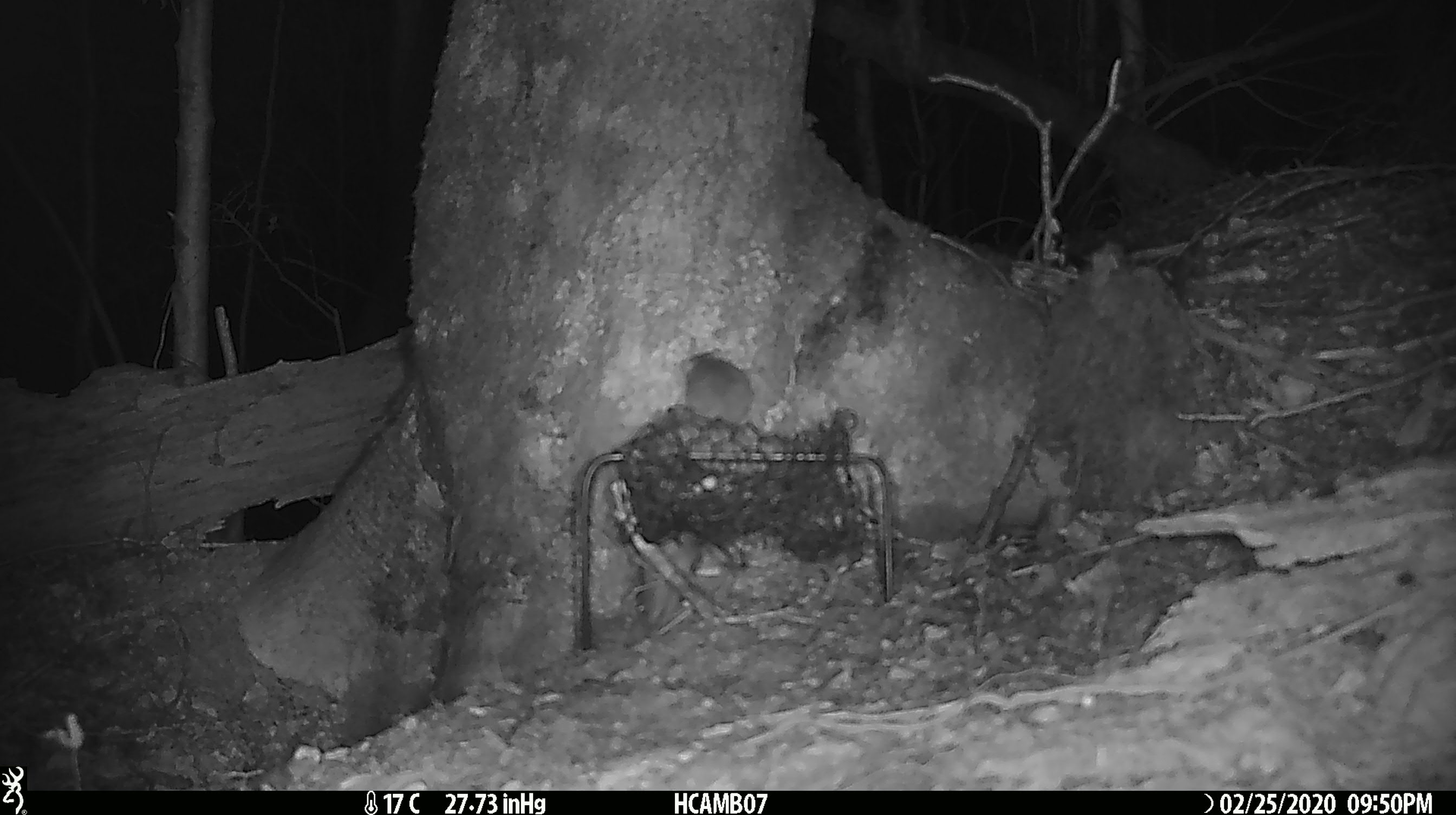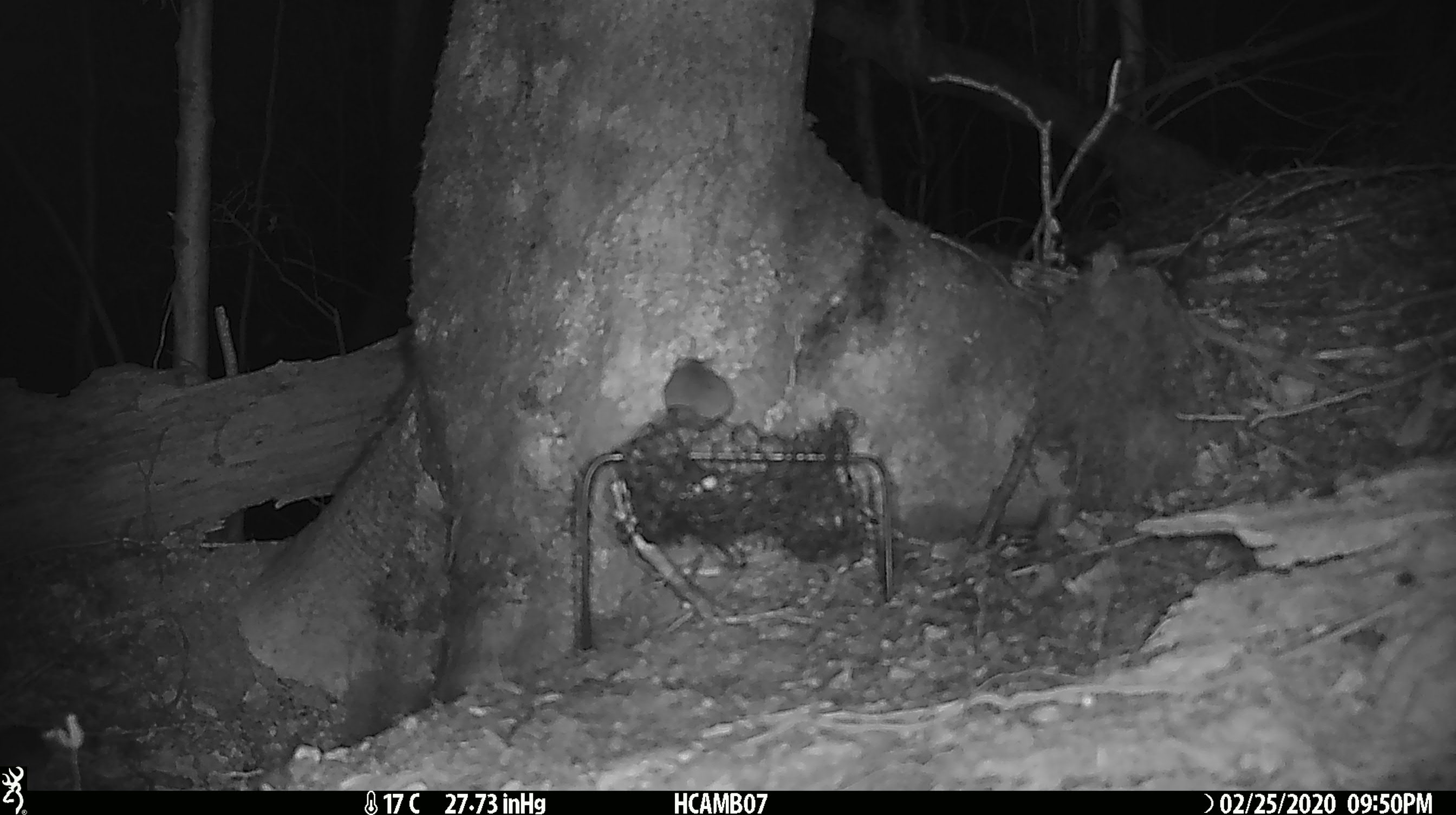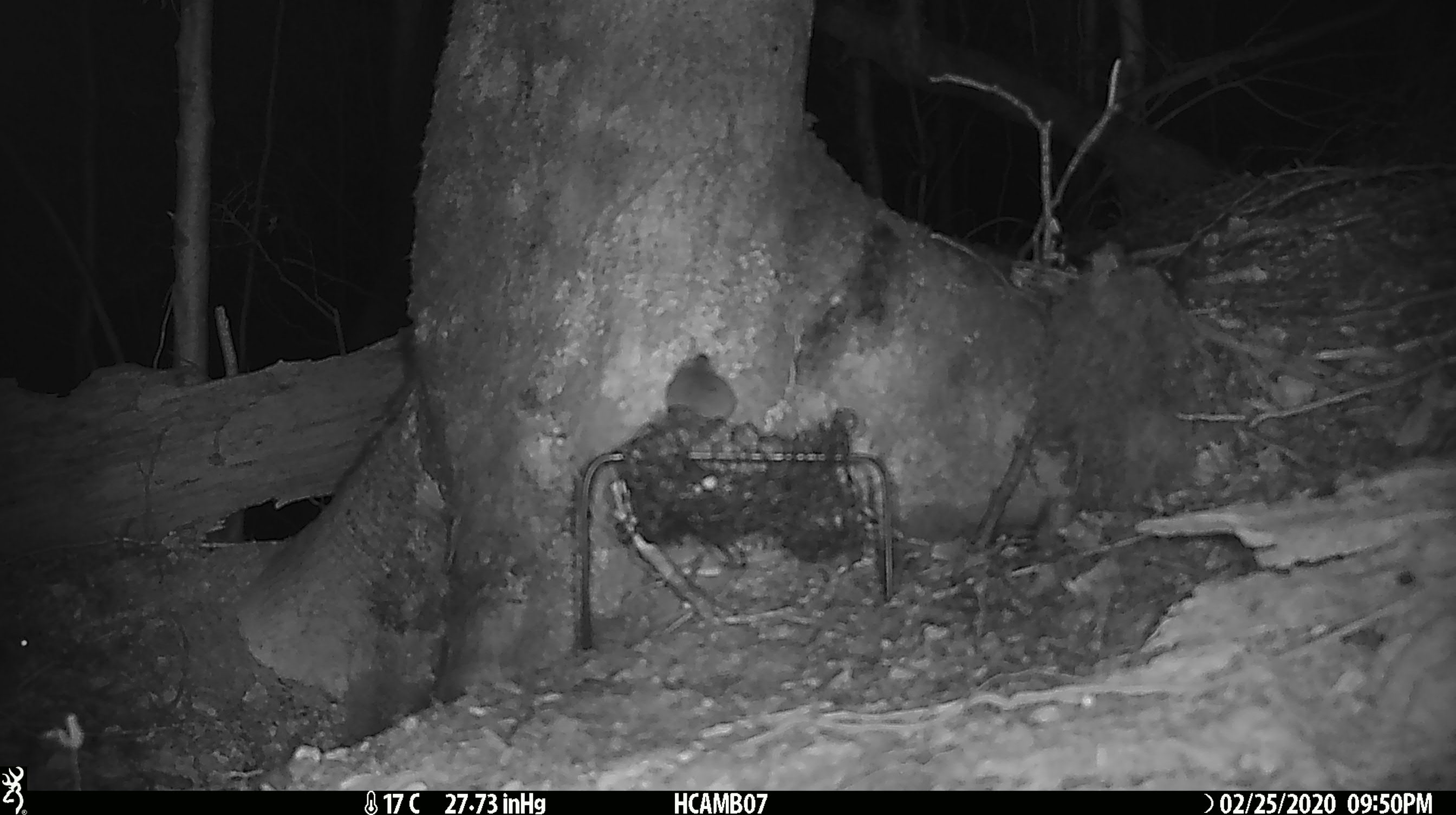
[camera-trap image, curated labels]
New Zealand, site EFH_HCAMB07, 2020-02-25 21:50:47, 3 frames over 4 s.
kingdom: Animalia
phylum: Chordata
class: Mammalia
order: Rodentia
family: Muridae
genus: Mus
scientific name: Mus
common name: mouse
Mouse (Mus).